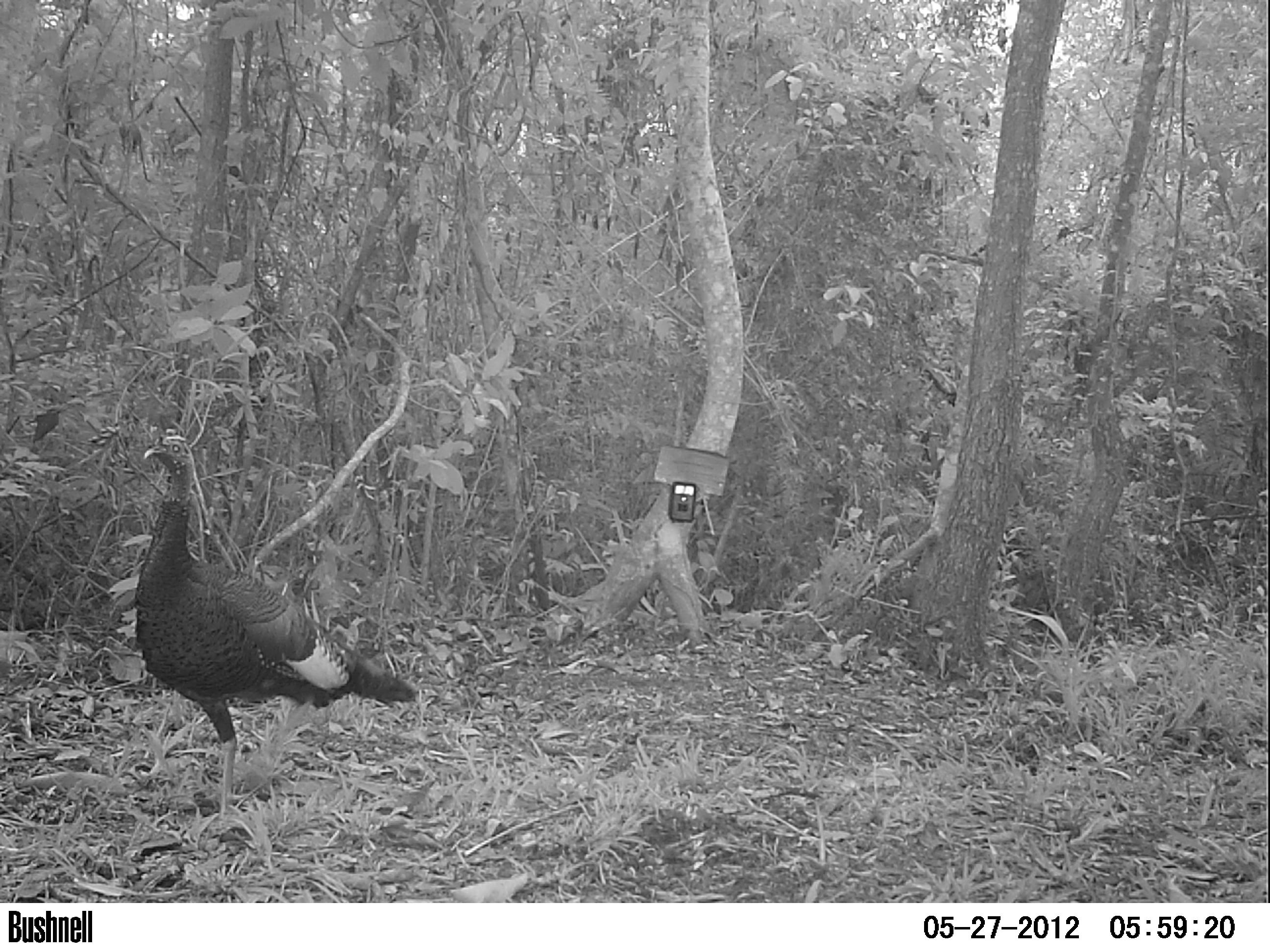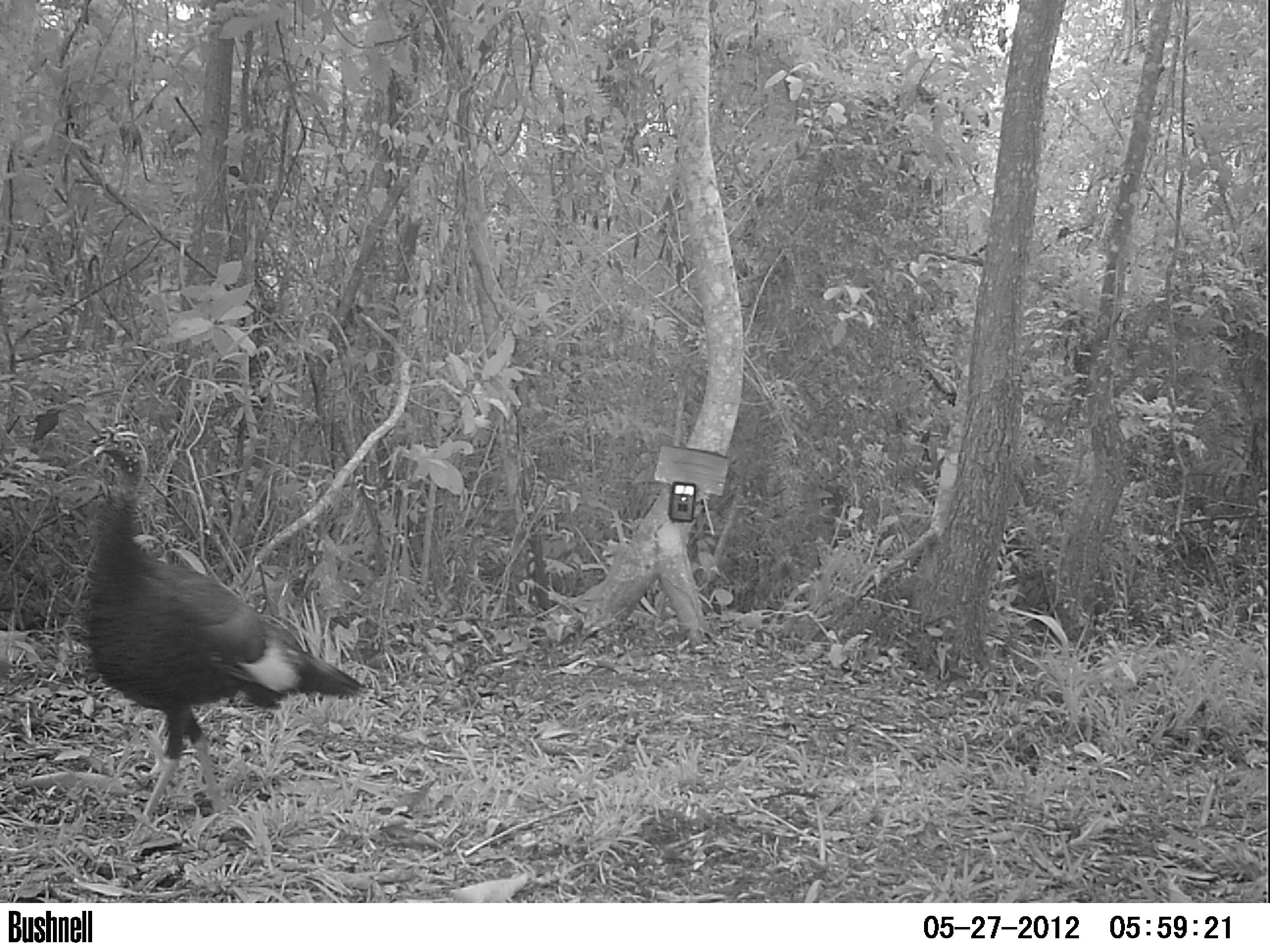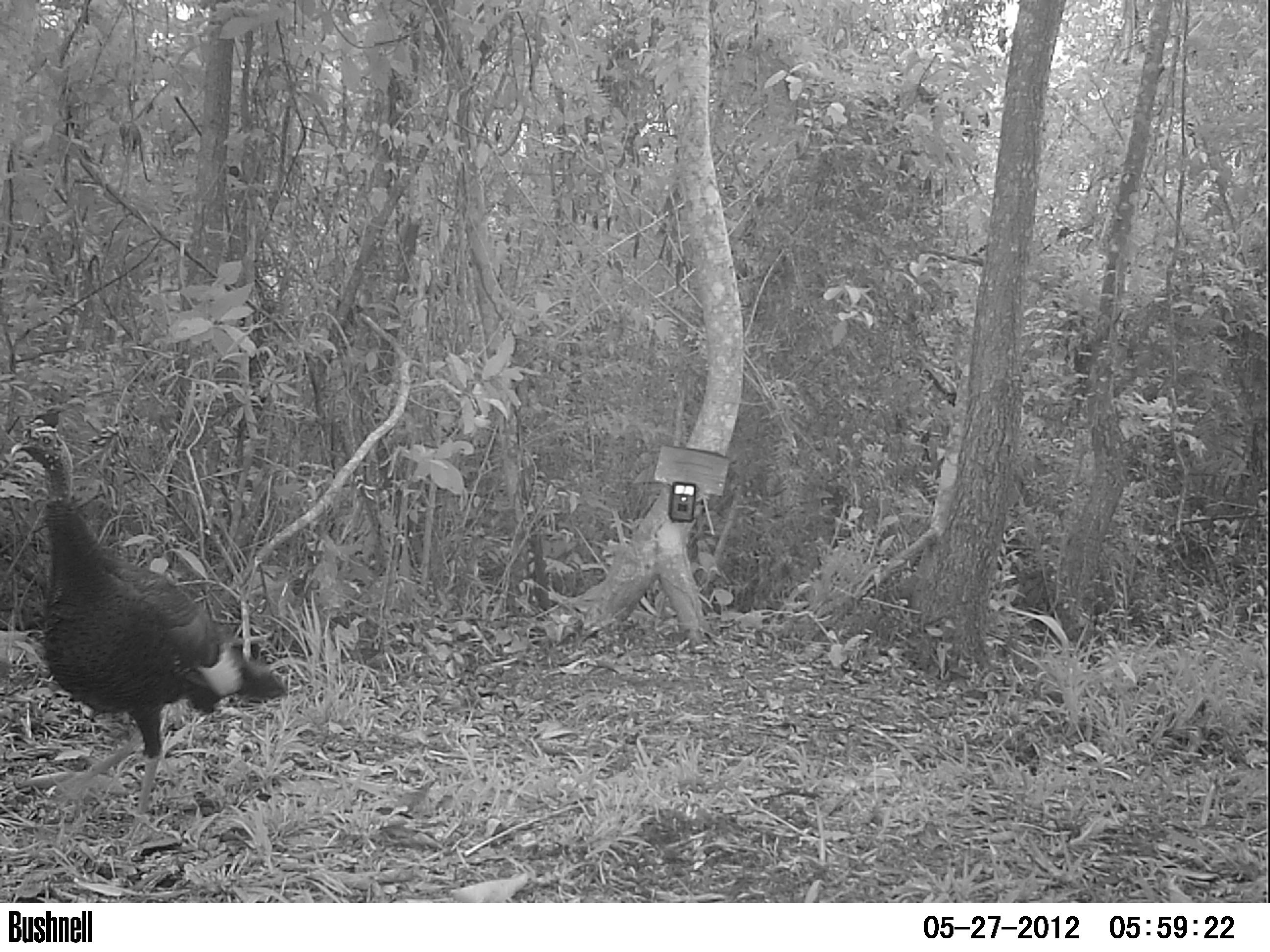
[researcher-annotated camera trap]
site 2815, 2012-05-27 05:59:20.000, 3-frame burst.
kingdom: Animalia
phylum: Chordata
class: Aves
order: Galliformes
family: Phasianidae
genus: Meleagris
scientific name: Meleagris ocellata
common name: ocellated turkey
Meleagris ocellata (ocellated turkey), count 1, age adult.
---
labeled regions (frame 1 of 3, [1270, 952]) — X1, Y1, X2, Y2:
meleagris ocellata: 128, 428, 419, 822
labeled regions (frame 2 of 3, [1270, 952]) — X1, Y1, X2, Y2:
meleagris ocellata: 76, 420, 374, 857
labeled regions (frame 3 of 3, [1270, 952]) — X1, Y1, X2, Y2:
meleagris ocellata: 9, 418, 288, 840